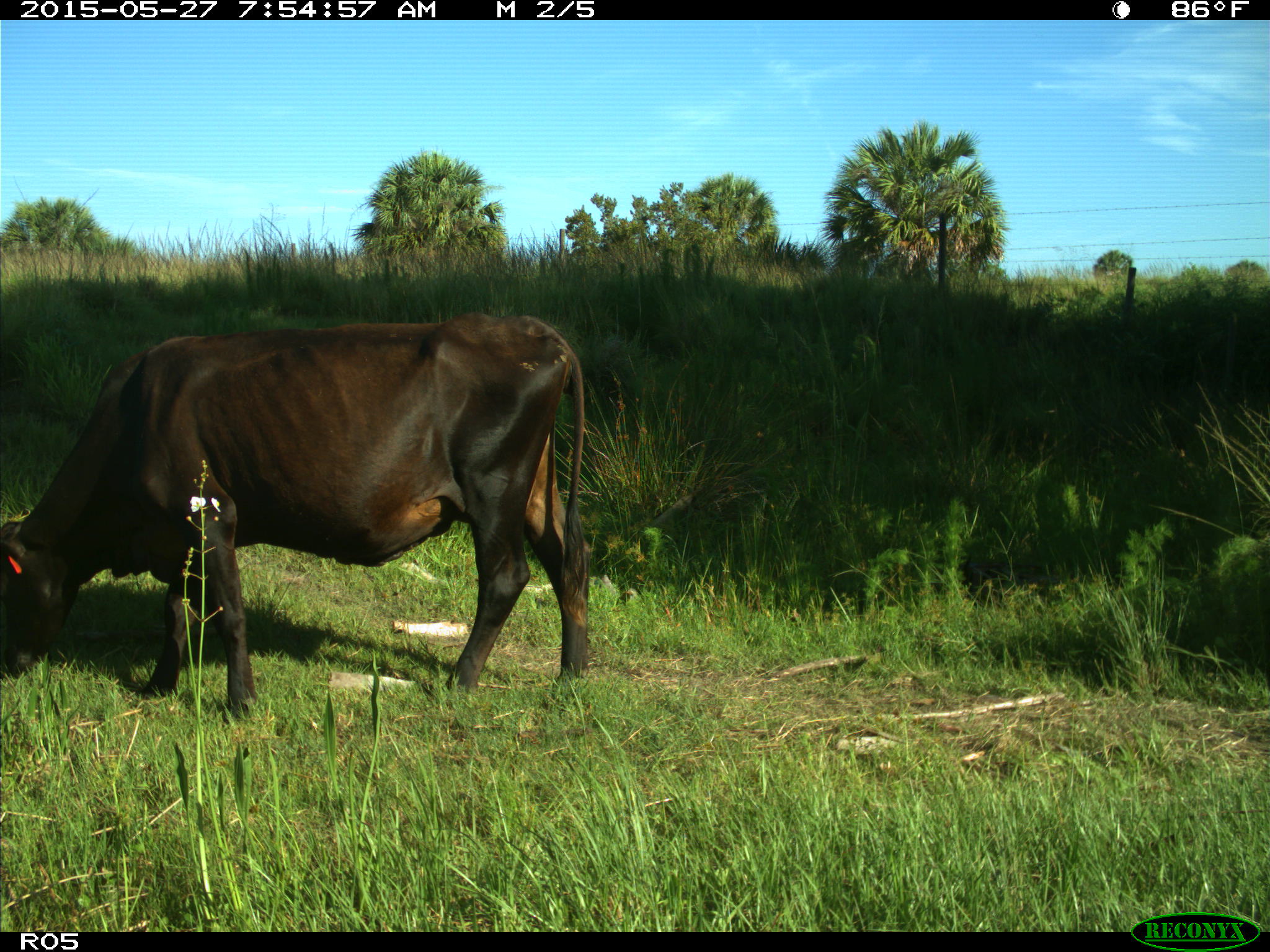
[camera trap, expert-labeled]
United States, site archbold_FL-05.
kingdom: Animalia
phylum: Chordata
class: Mammalia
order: Artiodactyla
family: Bovidae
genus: Bos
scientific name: Bos taurus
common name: domestic cow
Bos taurus (domestic cow).